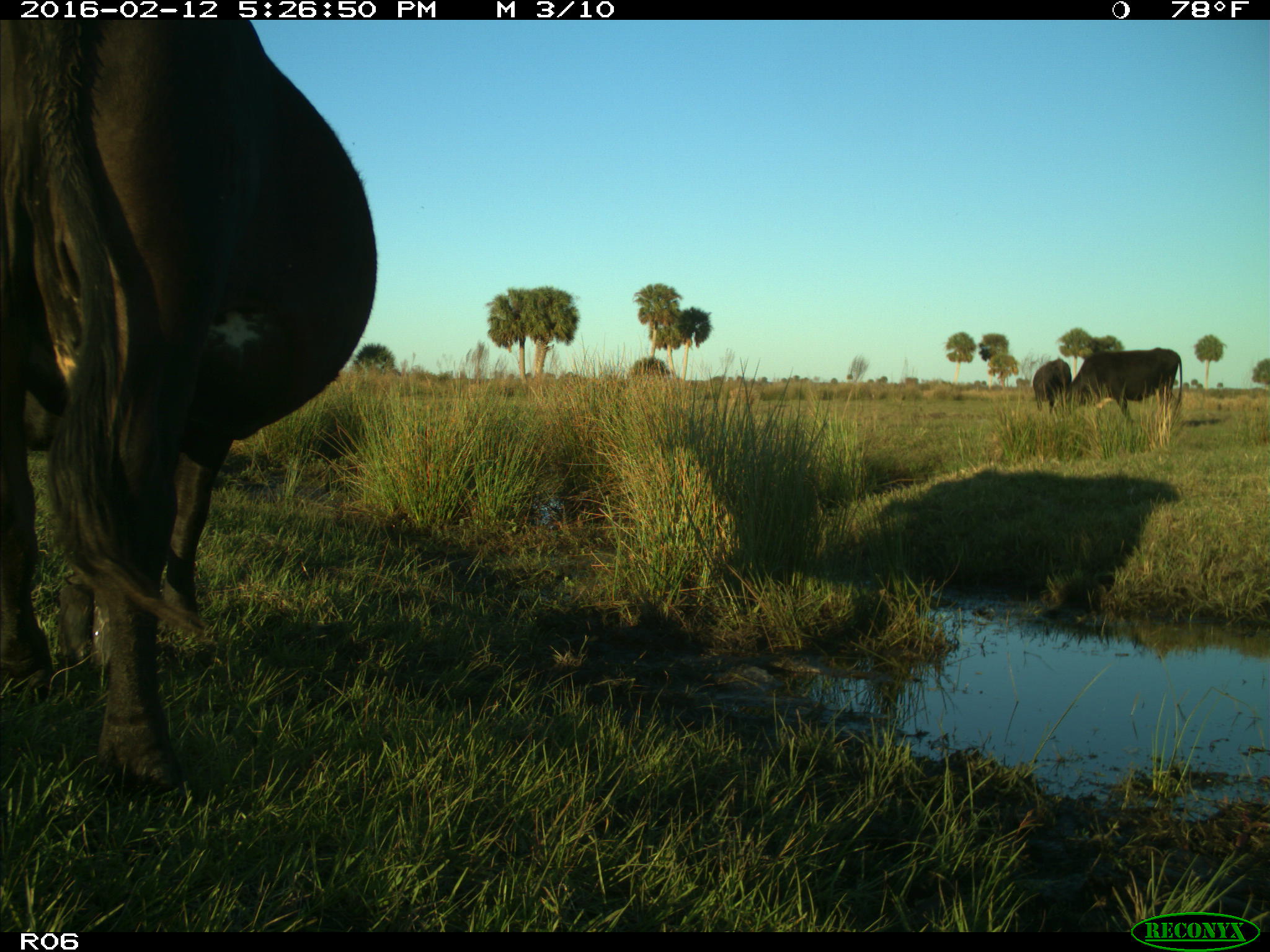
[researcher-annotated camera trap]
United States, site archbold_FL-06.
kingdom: Animalia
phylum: Chordata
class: Mammalia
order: Artiodactyla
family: Bovidae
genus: Bos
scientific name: Bos taurus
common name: domestic cow